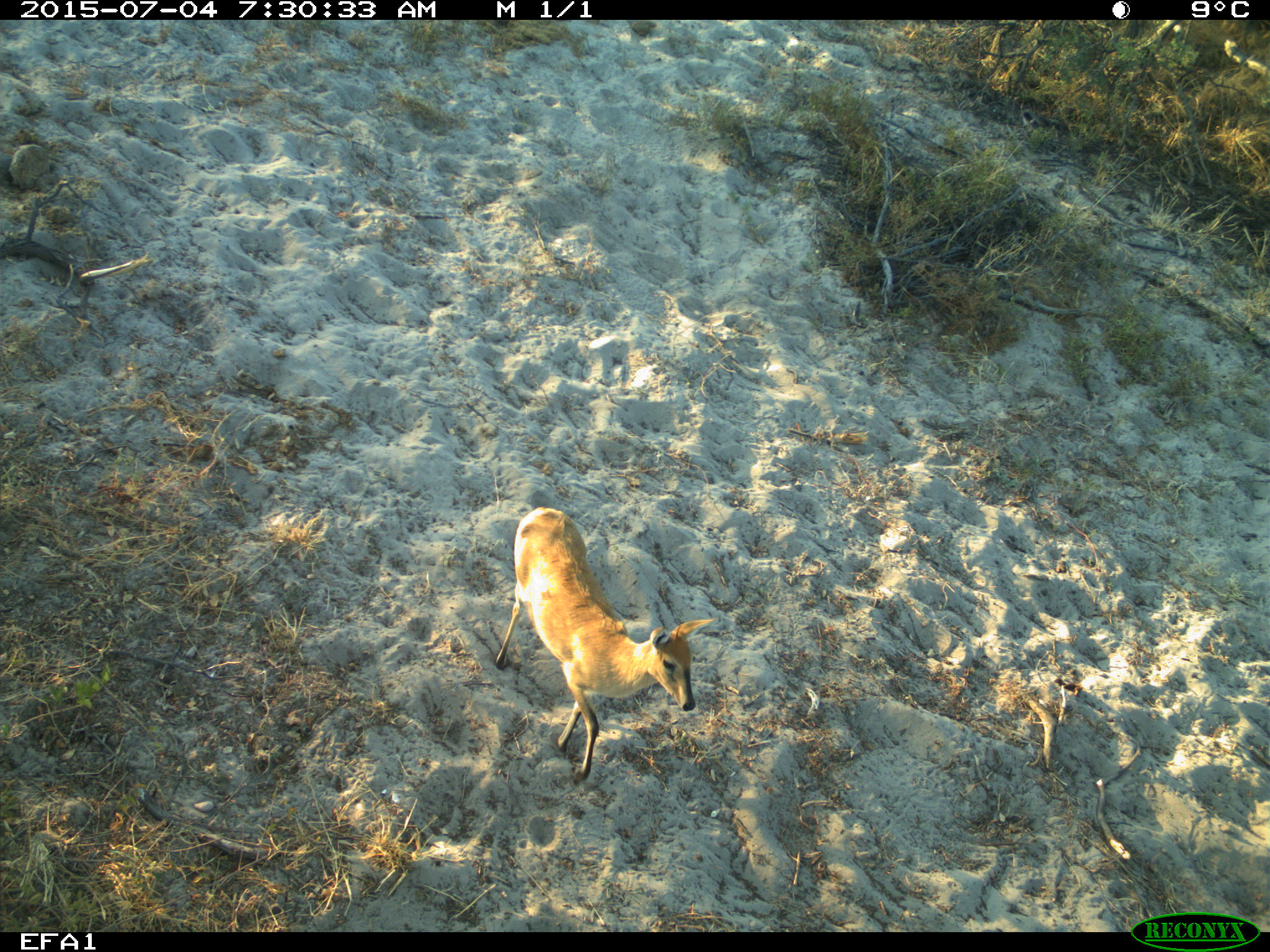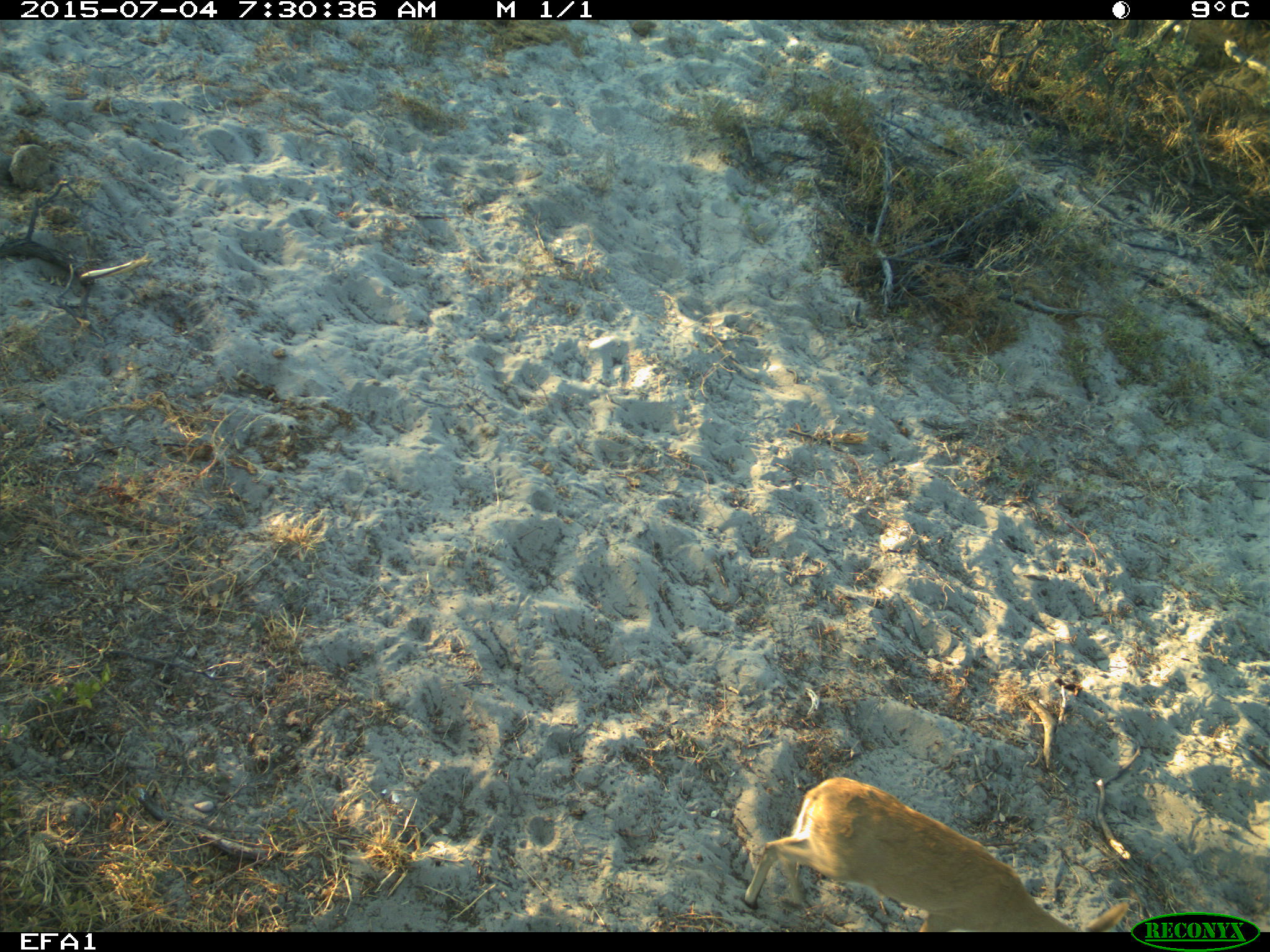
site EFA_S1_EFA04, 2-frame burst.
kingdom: Animalia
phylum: Chordata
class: Mammalia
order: Artiodactyla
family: Bovidae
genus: Antidorcas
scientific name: Antidorcas marsupialis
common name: springbok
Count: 1.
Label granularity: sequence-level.